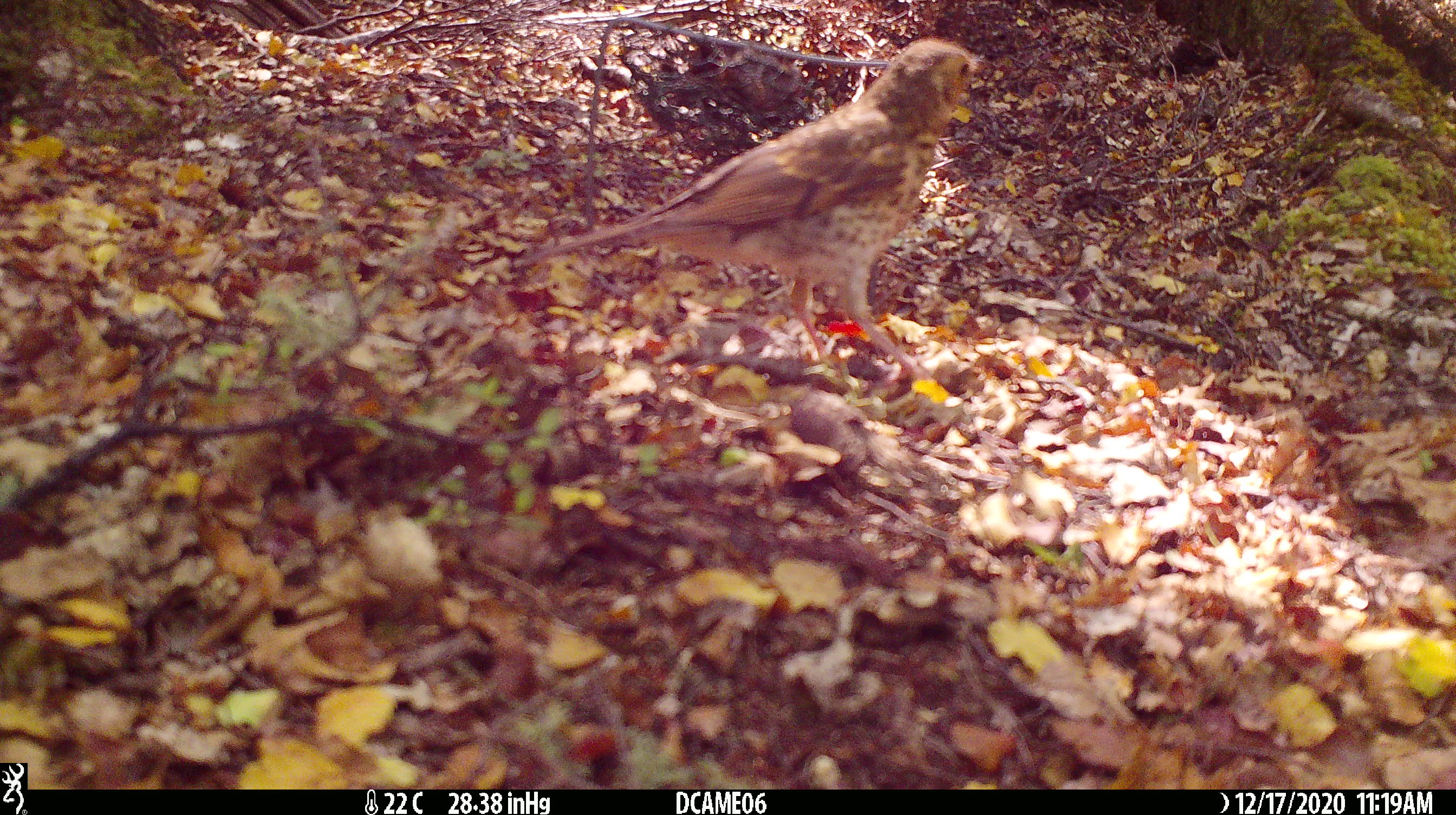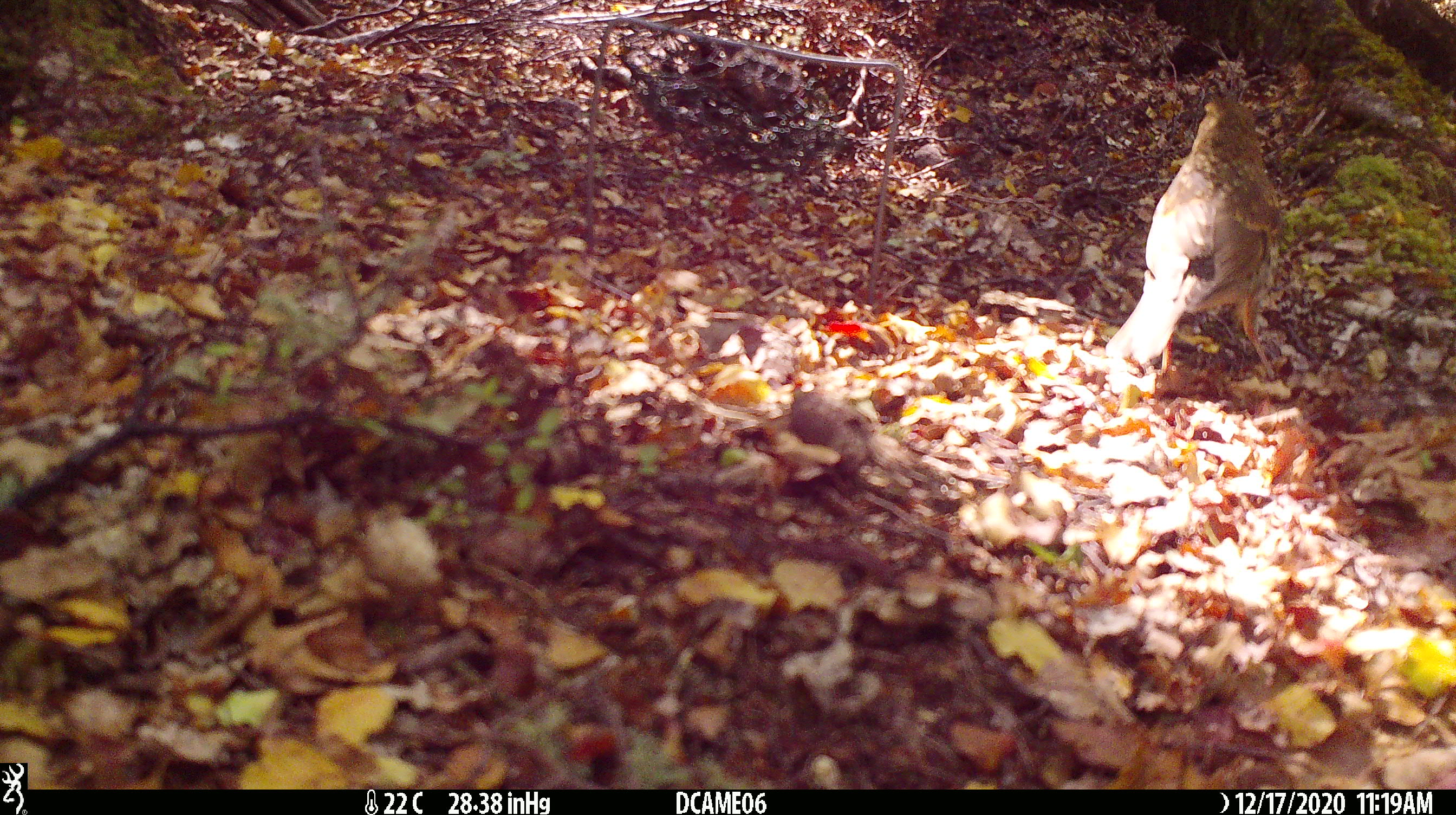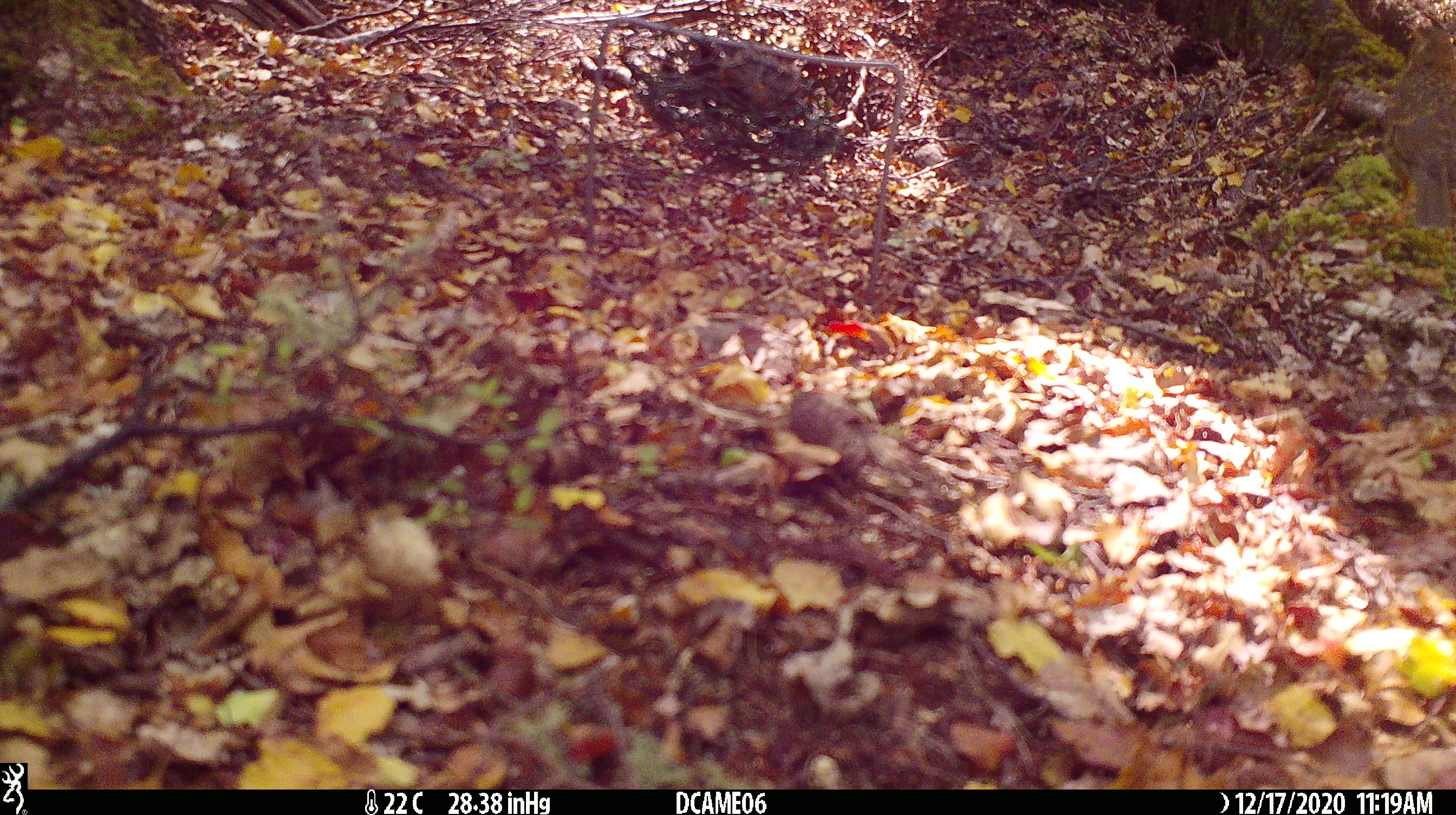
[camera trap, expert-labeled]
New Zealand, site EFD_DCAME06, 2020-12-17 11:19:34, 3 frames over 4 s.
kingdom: Animalia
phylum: Chordata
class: Aves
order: Passeriformes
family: Turdidae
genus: Turdus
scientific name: Turdus philomelos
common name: song thrush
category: thrush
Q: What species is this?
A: Thrush (song thrush) (Turdus philomelos).